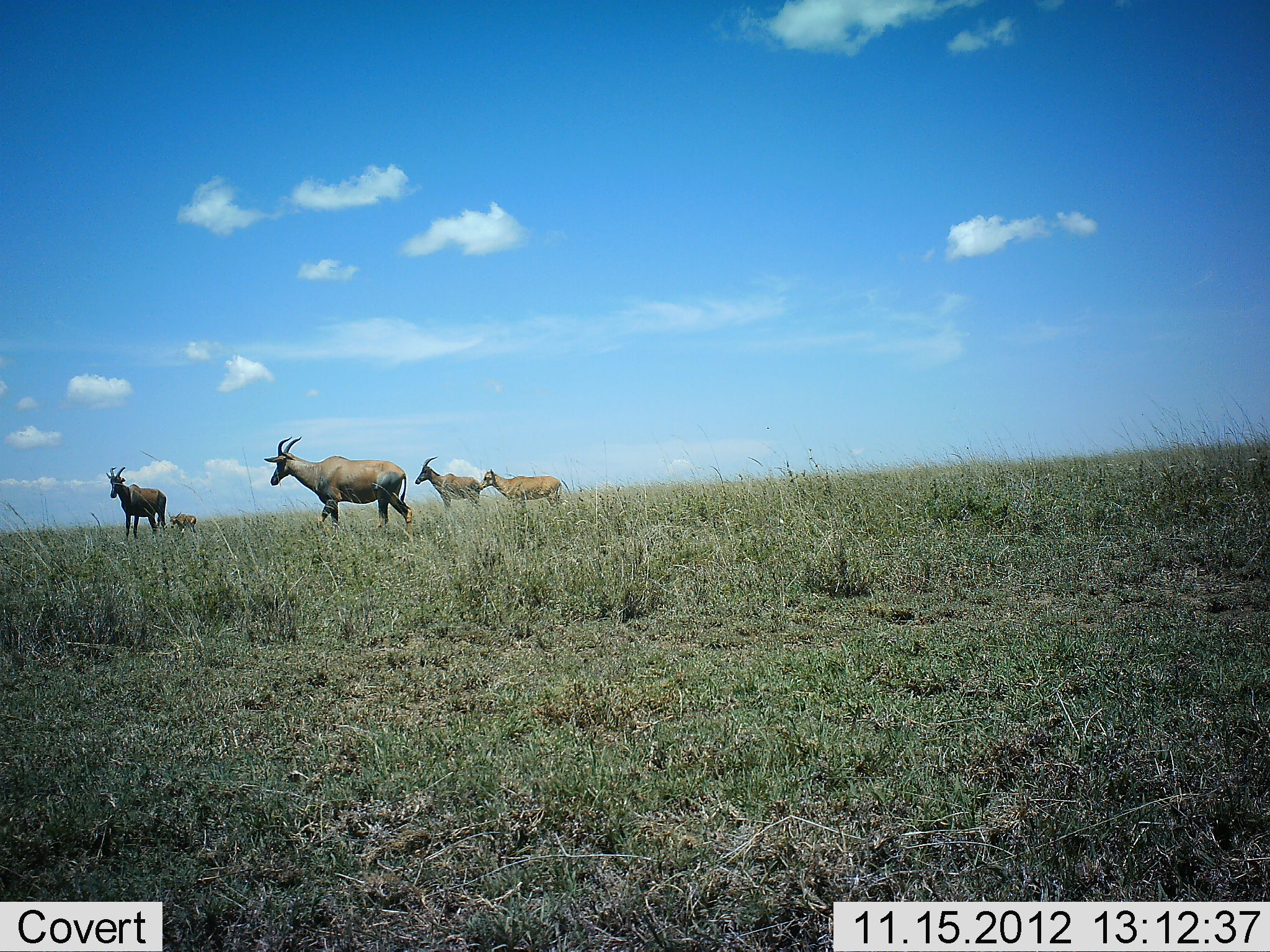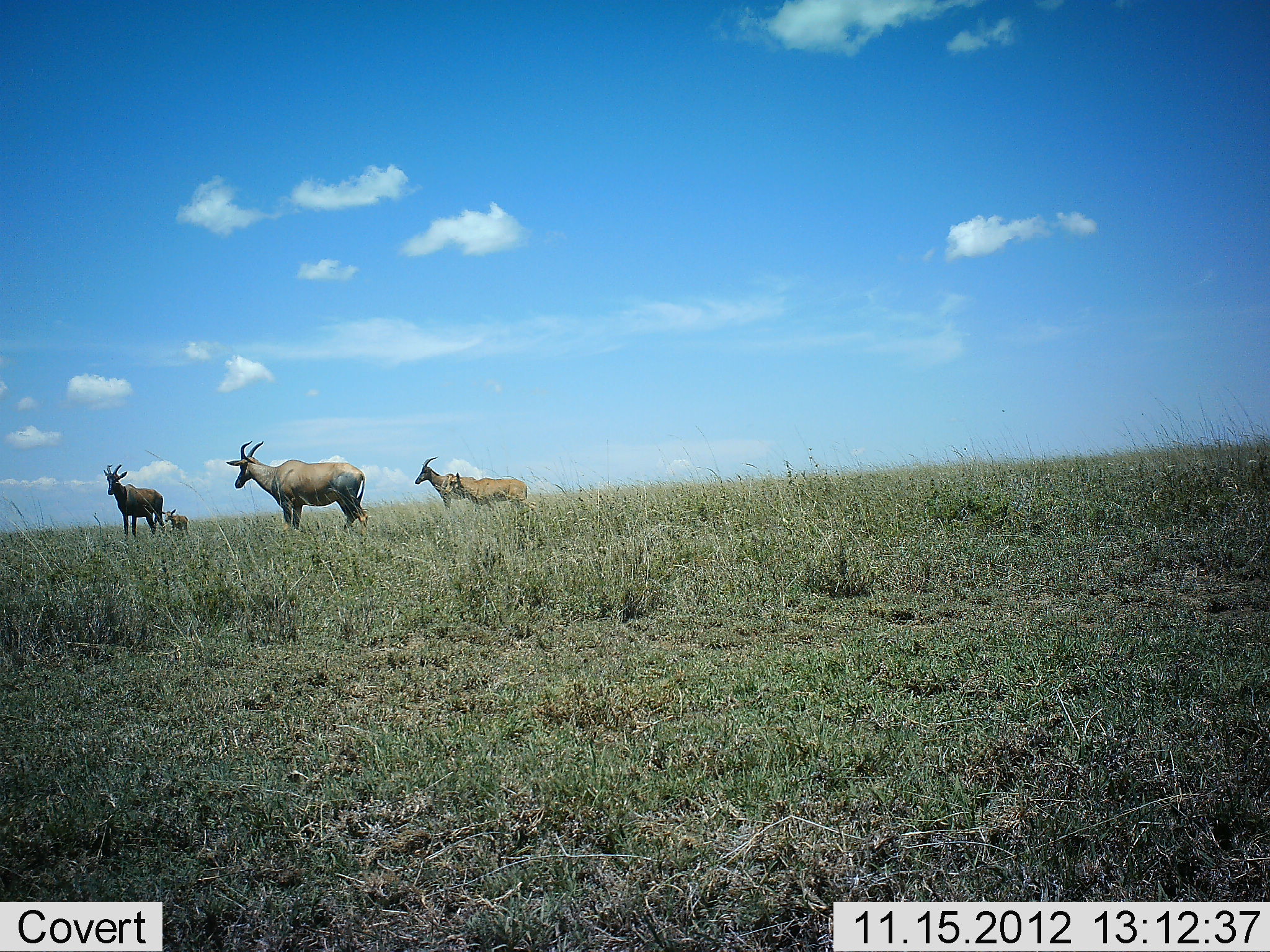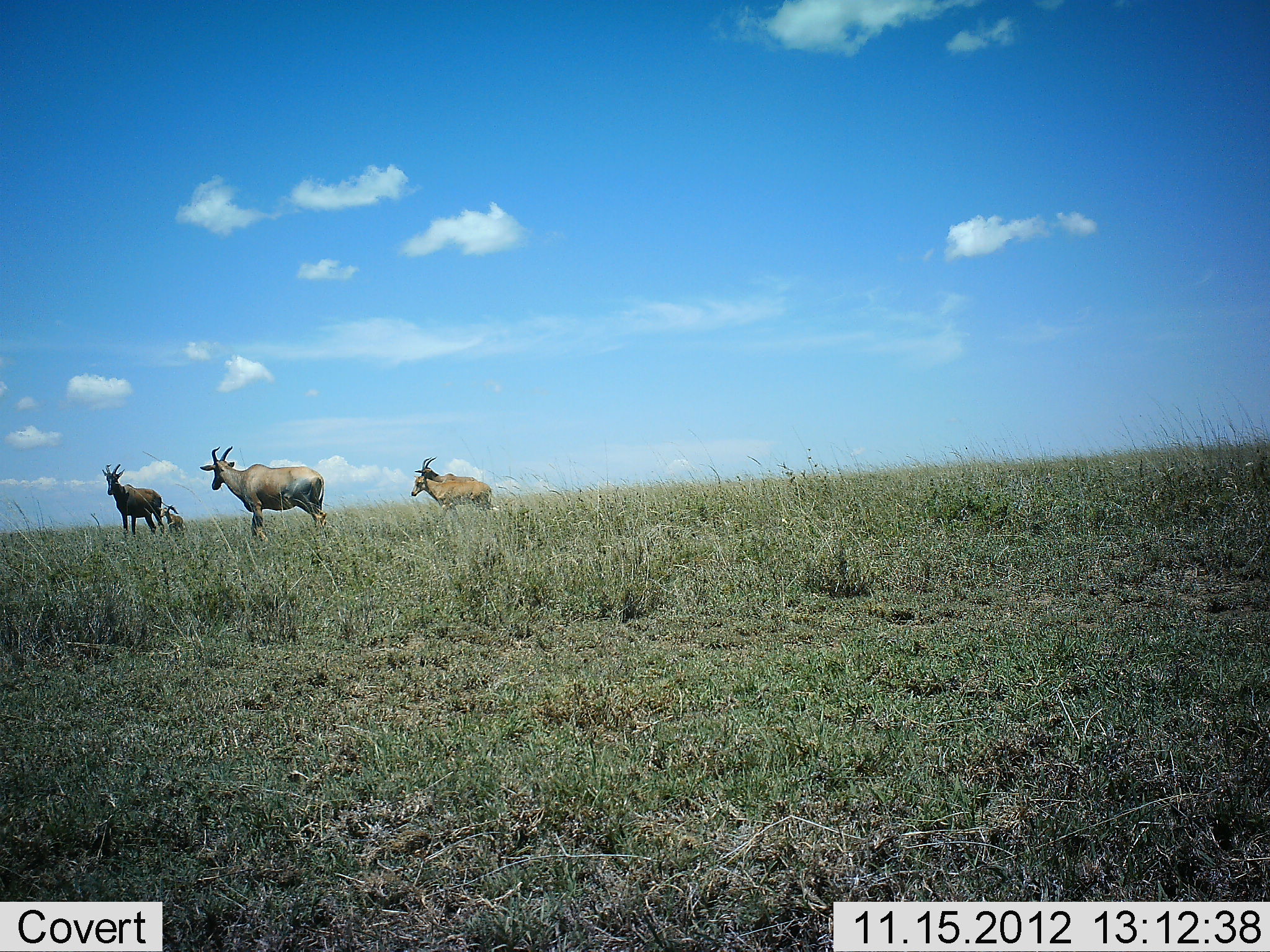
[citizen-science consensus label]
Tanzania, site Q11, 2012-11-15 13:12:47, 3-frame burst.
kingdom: Animalia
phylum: Chordata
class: Mammalia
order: Artiodactyla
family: Bovidae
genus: Damaliscus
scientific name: Damaliscus lunatus jimela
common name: topi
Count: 5.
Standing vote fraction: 70%.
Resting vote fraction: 0%.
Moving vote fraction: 80%.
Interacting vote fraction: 0%.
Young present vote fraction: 70%.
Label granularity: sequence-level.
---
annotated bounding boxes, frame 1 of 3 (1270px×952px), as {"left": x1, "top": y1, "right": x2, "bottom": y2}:
animal: {"left": 262, "top": 436, "right": 414, "bottom": 538}; {"left": 104, "top": 466, "right": 169, "bottom": 539}; {"left": 414, "top": 455, "right": 482, "bottom": 509}; {"left": 479, "top": 469, "right": 563, "bottom": 510}; {"left": 169, "top": 513, "right": 197, "bottom": 533}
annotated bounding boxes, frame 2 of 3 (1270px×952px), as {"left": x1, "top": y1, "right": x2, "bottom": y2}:
animal: {"left": 226, "top": 439, "right": 370, "bottom": 532}; {"left": 102, "top": 464, "right": 164, "bottom": 535}; {"left": 414, "top": 456, "right": 480, "bottom": 510}; {"left": 455, "top": 473, "right": 528, "bottom": 509}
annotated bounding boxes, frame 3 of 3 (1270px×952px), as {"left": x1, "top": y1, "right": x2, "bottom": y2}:
animal: {"left": 198, "top": 445, "right": 325, "bottom": 538}; {"left": 99, "top": 464, "right": 165, "bottom": 536}; {"left": 413, "top": 457, "right": 481, "bottom": 509}; {"left": 411, "top": 474, "right": 492, "bottom": 511}